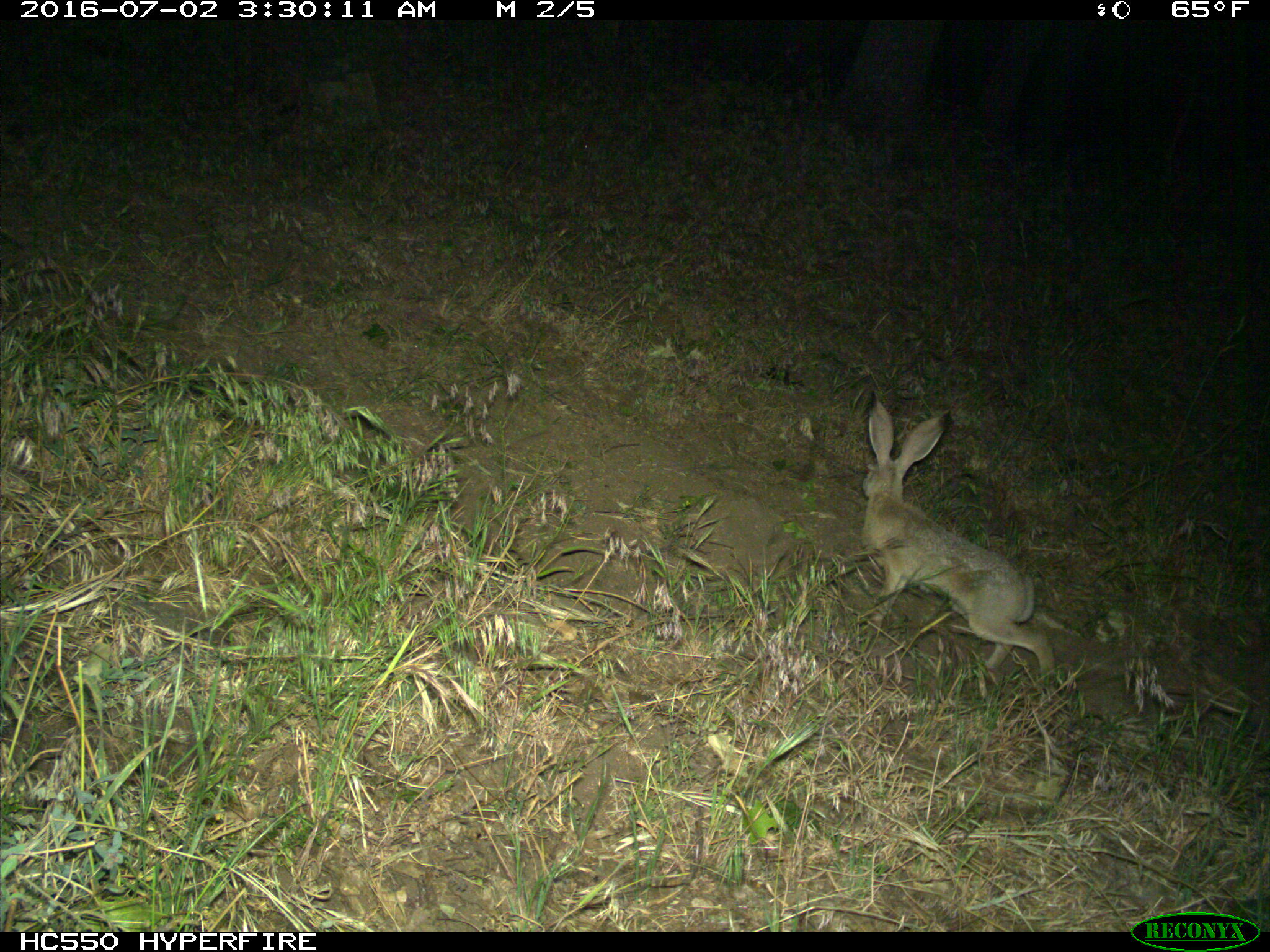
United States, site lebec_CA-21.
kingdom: Animalia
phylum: Chordata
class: Mammalia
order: Lagomorpha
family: Leporidae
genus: Lepus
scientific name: Lepus californicus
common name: black-tailed jackrabbit